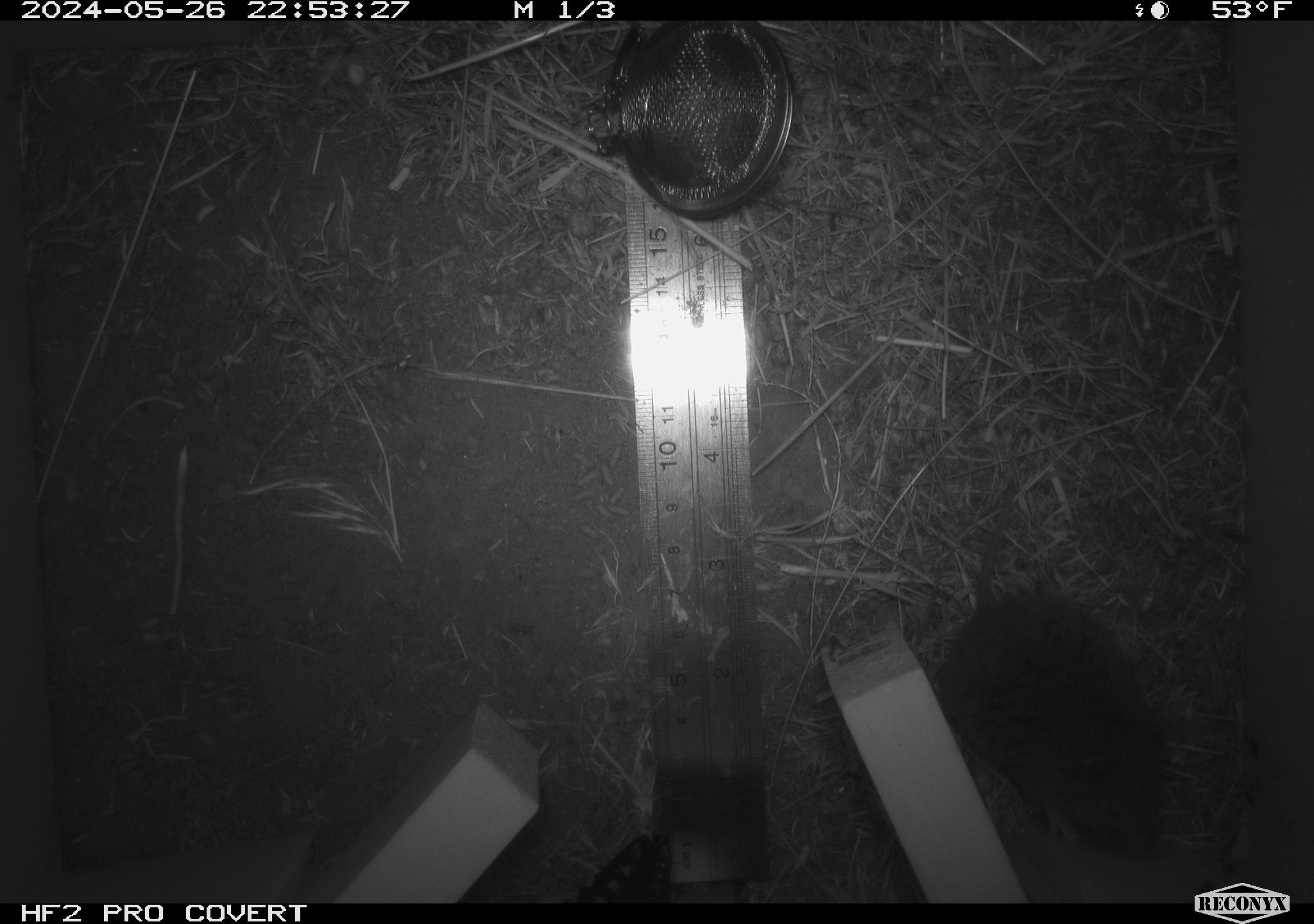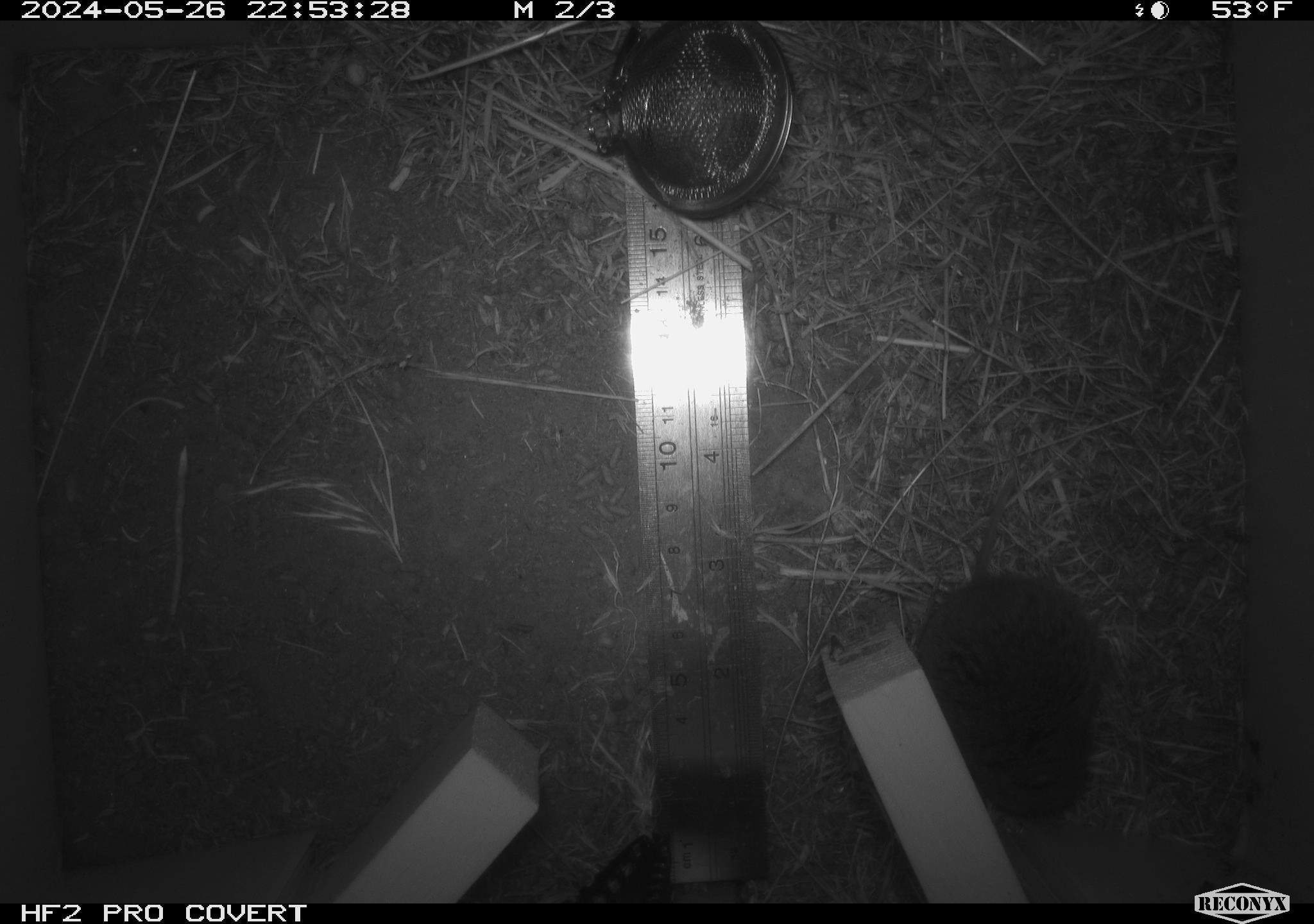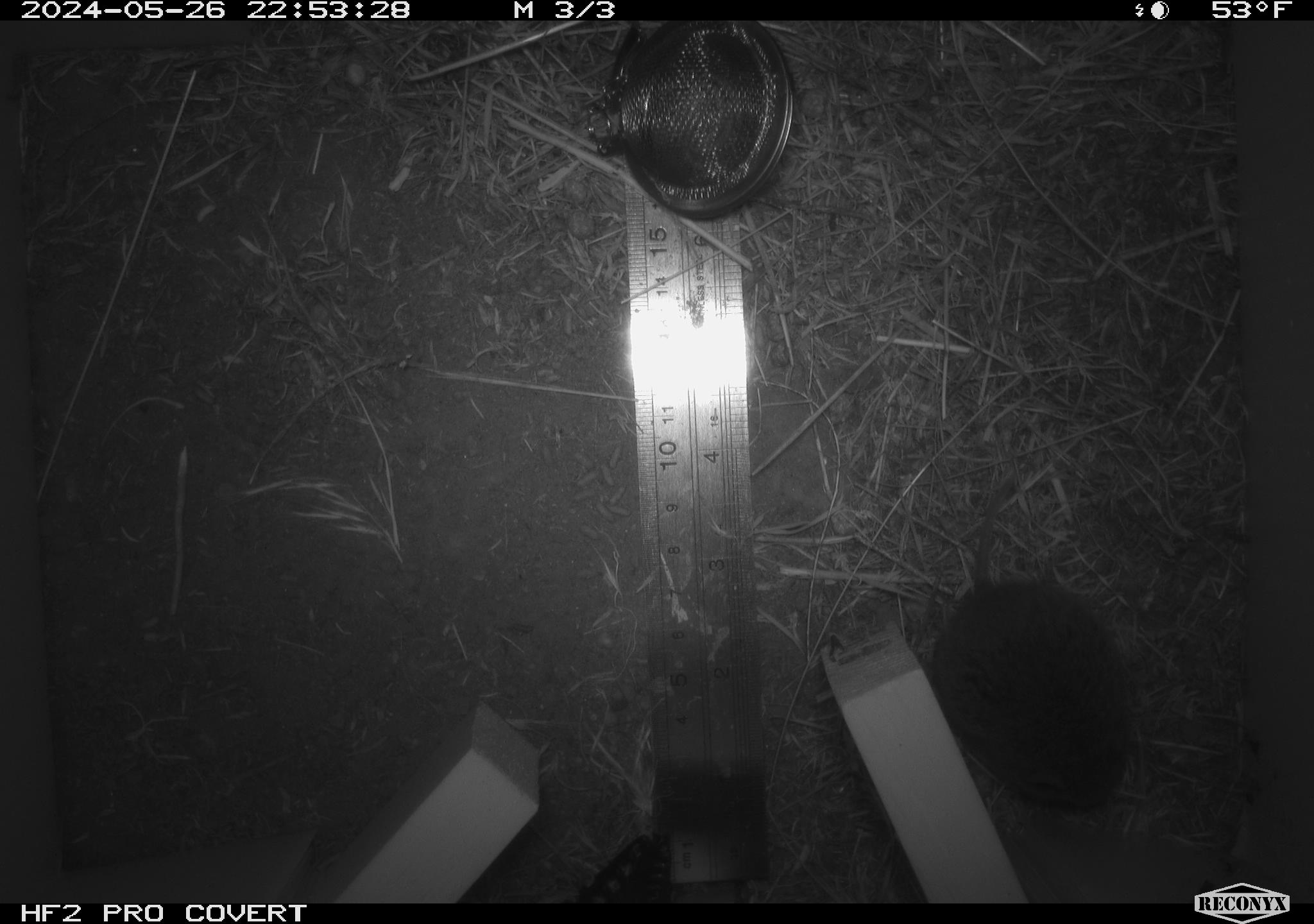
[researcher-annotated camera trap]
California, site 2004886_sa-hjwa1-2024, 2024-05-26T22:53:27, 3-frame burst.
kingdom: Animalia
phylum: Chordata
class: Mammalia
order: Rodentia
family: Cricetidae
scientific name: Cricetidae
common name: hamsters, voles, lemmings, and allies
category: cricetidae family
Cricetidae family (hamsters, voles, lemmings, and allies) (Cricetidae).